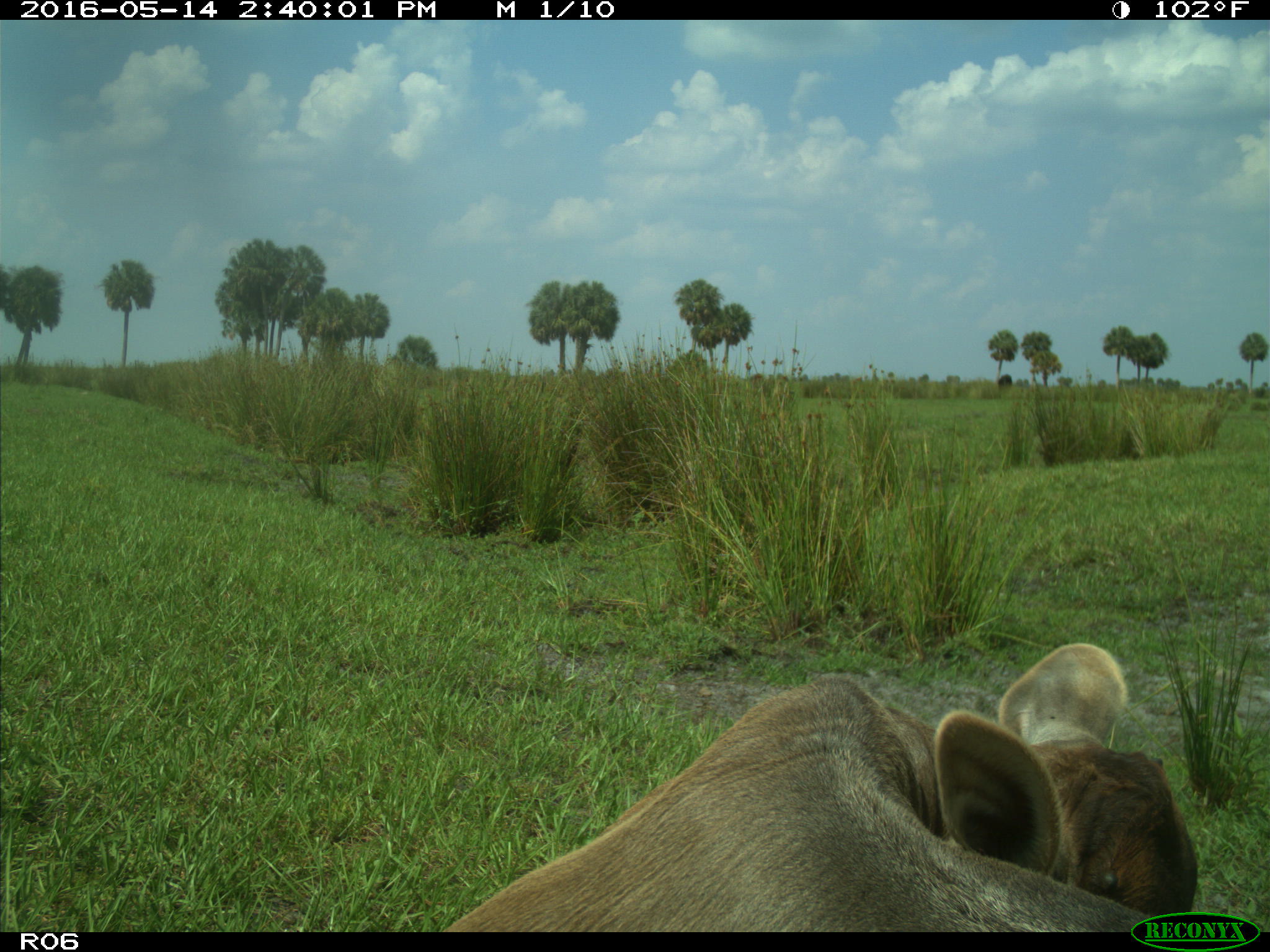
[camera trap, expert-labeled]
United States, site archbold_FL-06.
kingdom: Animalia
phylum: Chordata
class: Mammalia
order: Artiodactyla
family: Bovidae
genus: Bos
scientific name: Bos taurus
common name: domestic cow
Bos taurus (domestic cow).